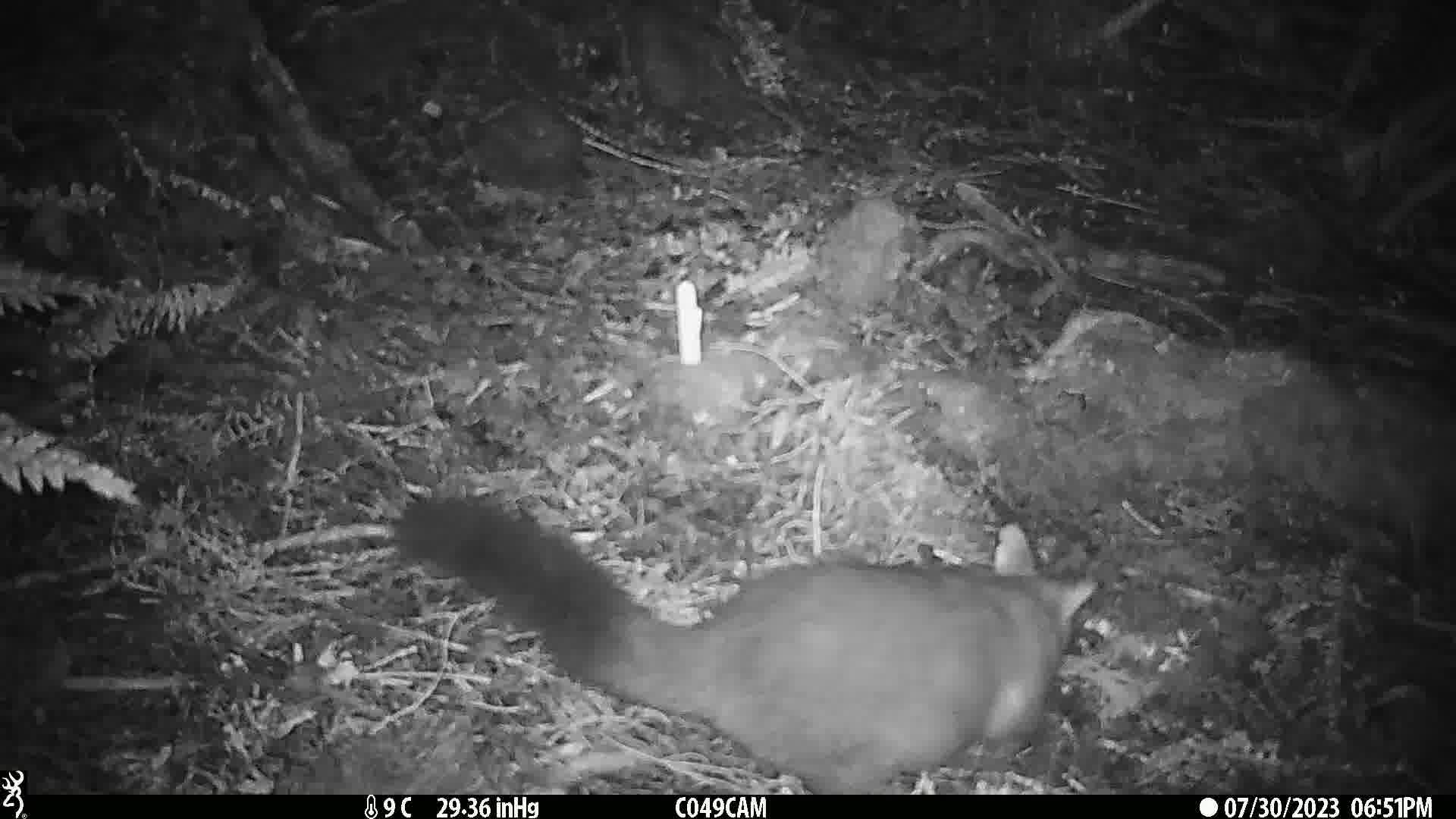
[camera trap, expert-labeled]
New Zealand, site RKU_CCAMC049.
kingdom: Animalia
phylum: Chordata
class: Mammalia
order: Diprotodontia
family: Phalangeridae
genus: Trichosurus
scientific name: Trichosurus vulpecula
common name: common brushtail possum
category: possum